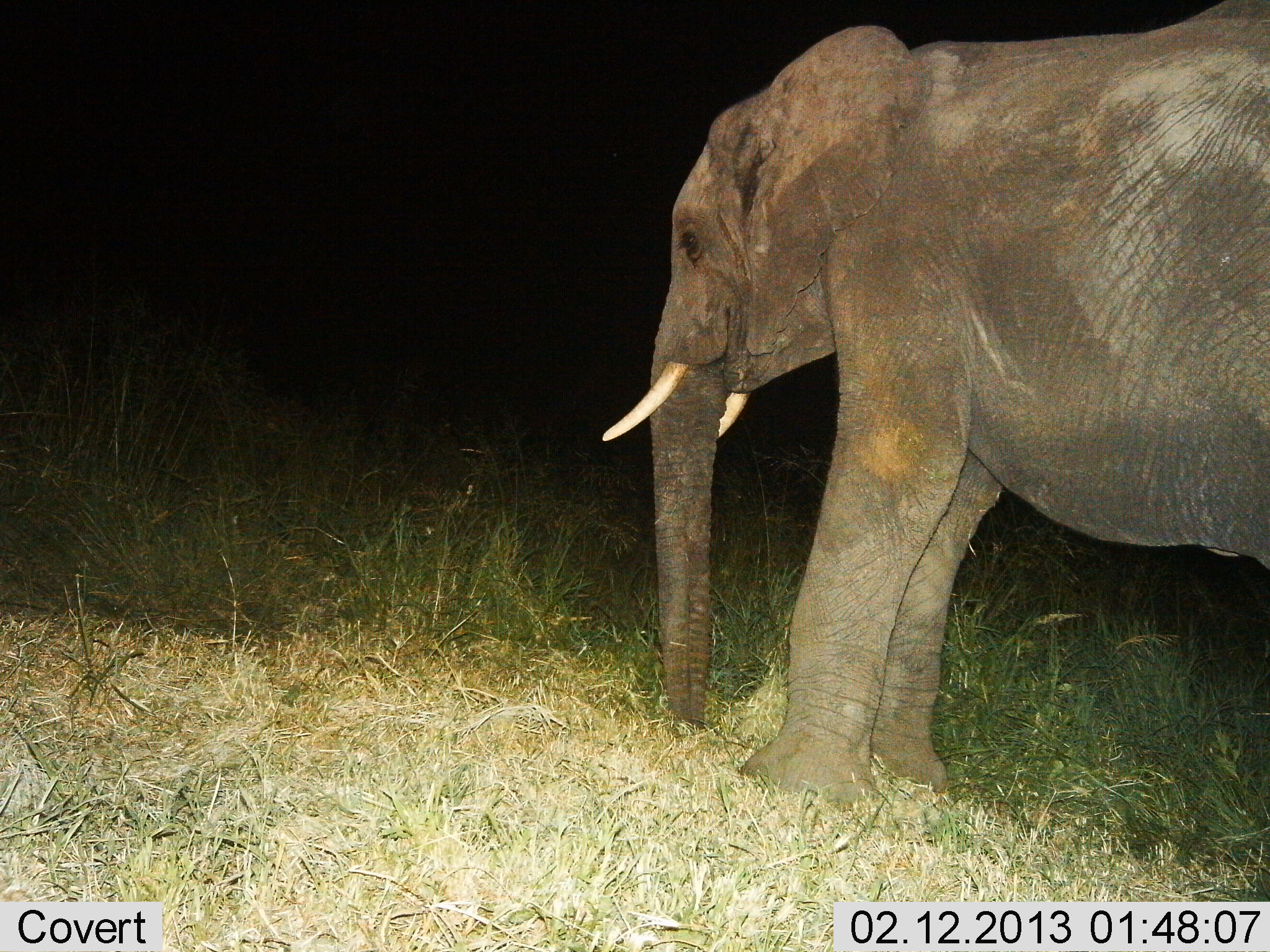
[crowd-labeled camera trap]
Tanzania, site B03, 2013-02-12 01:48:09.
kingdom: Animalia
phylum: Chordata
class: Mammalia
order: Proboscidea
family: Elephantidae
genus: Loxodonta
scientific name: Loxodonta africana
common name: african bush elephant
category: elephant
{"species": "elephant (african bush elephant) (Loxodonta africana)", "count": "1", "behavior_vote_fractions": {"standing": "95%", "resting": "0%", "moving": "2%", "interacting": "0%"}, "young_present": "0%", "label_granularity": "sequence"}